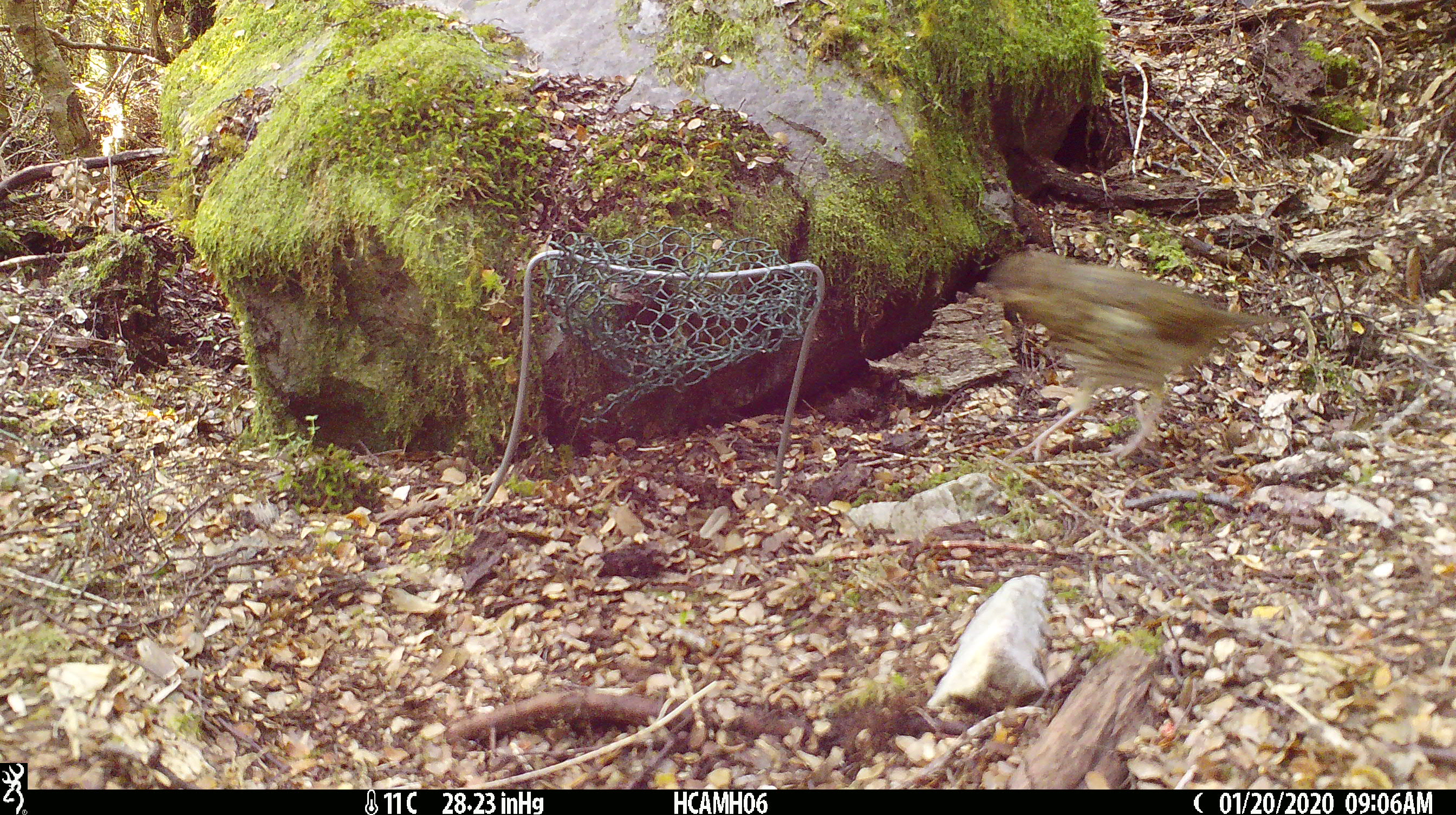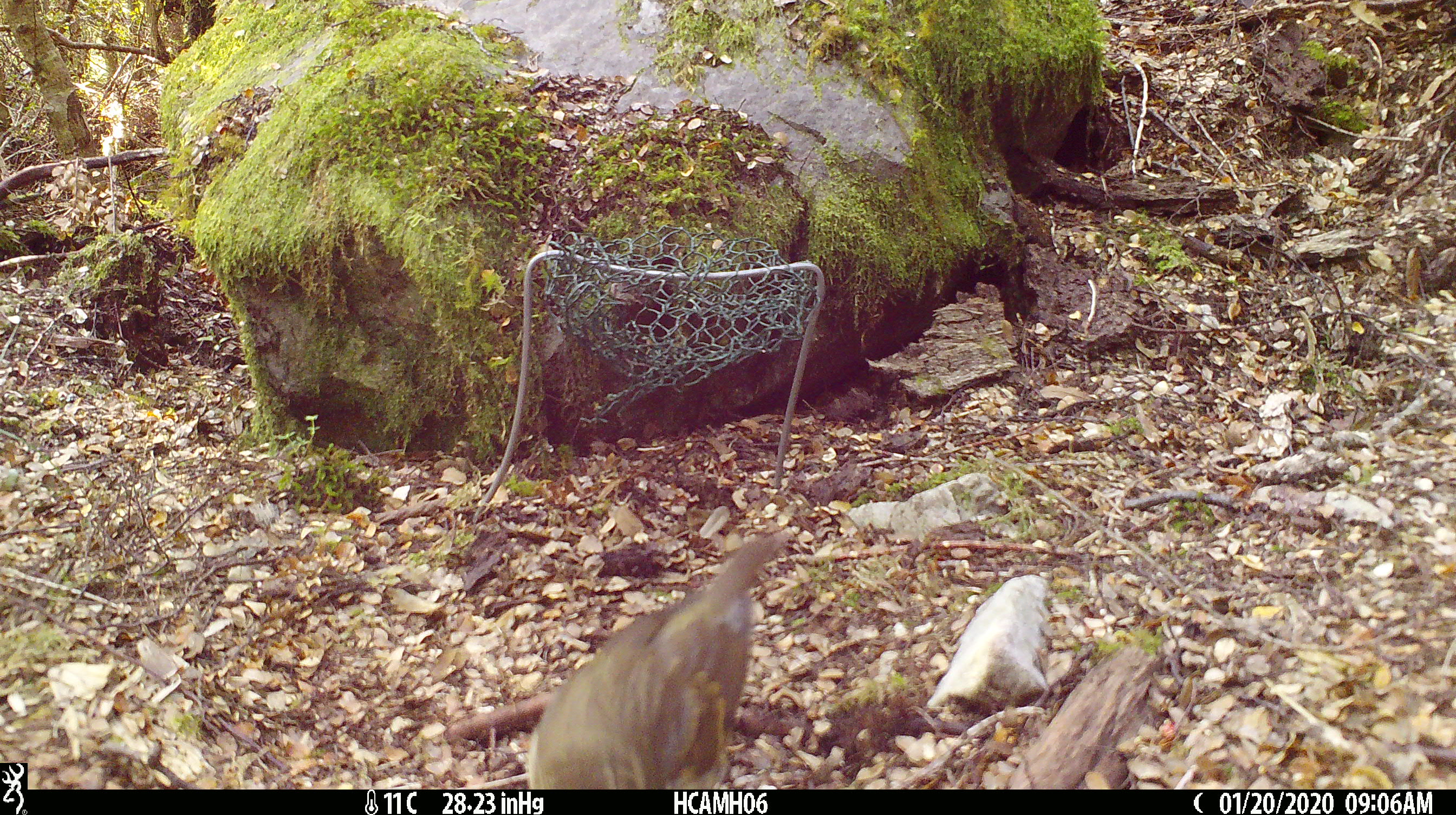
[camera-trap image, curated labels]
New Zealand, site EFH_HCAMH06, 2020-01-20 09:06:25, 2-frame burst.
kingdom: Animalia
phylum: Chordata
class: Aves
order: Passeriformes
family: Turdidae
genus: Turdus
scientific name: Turdus philomelos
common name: song thrush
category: thrush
Thrush (song thrush) (Turdus philomelos).